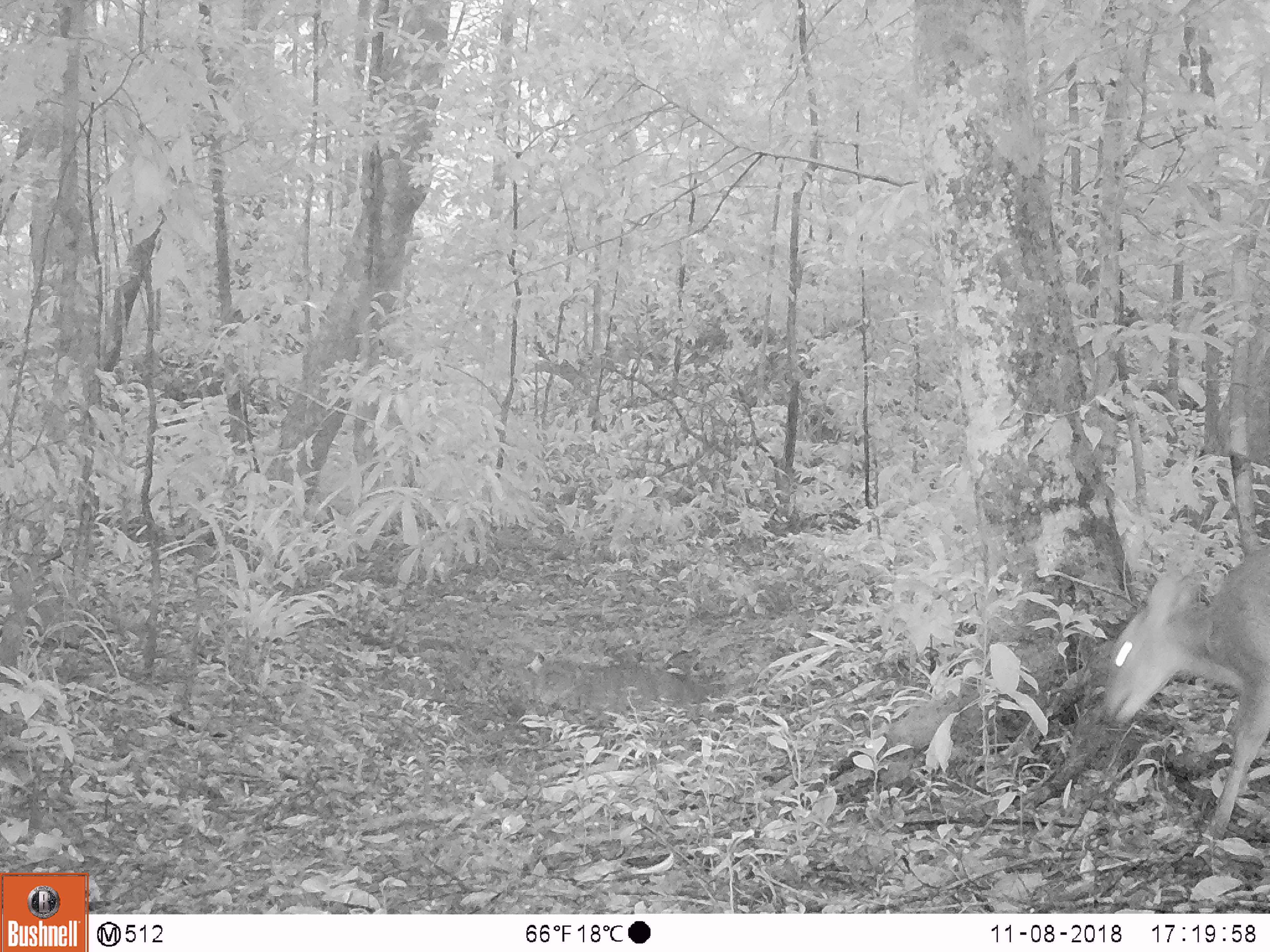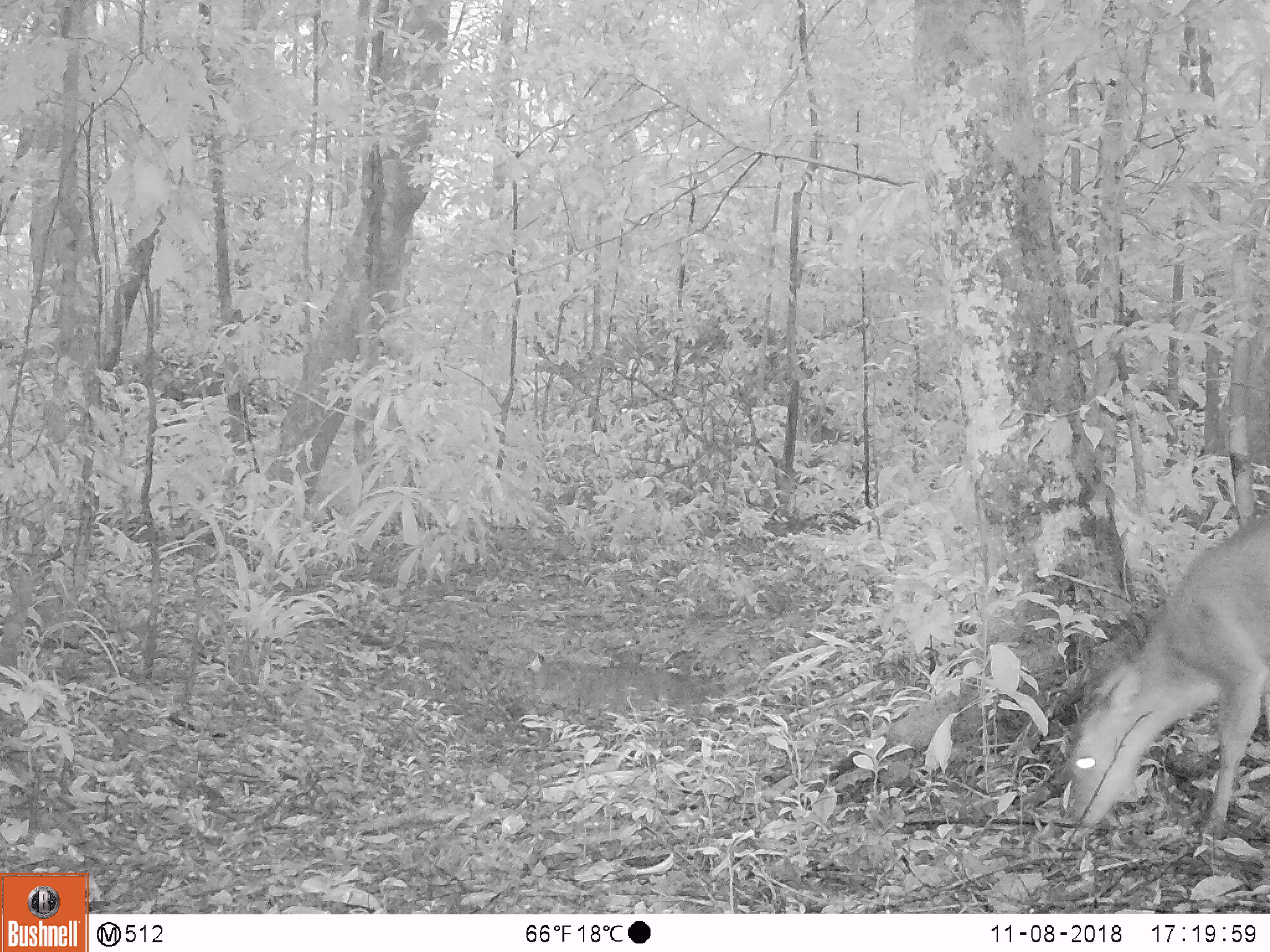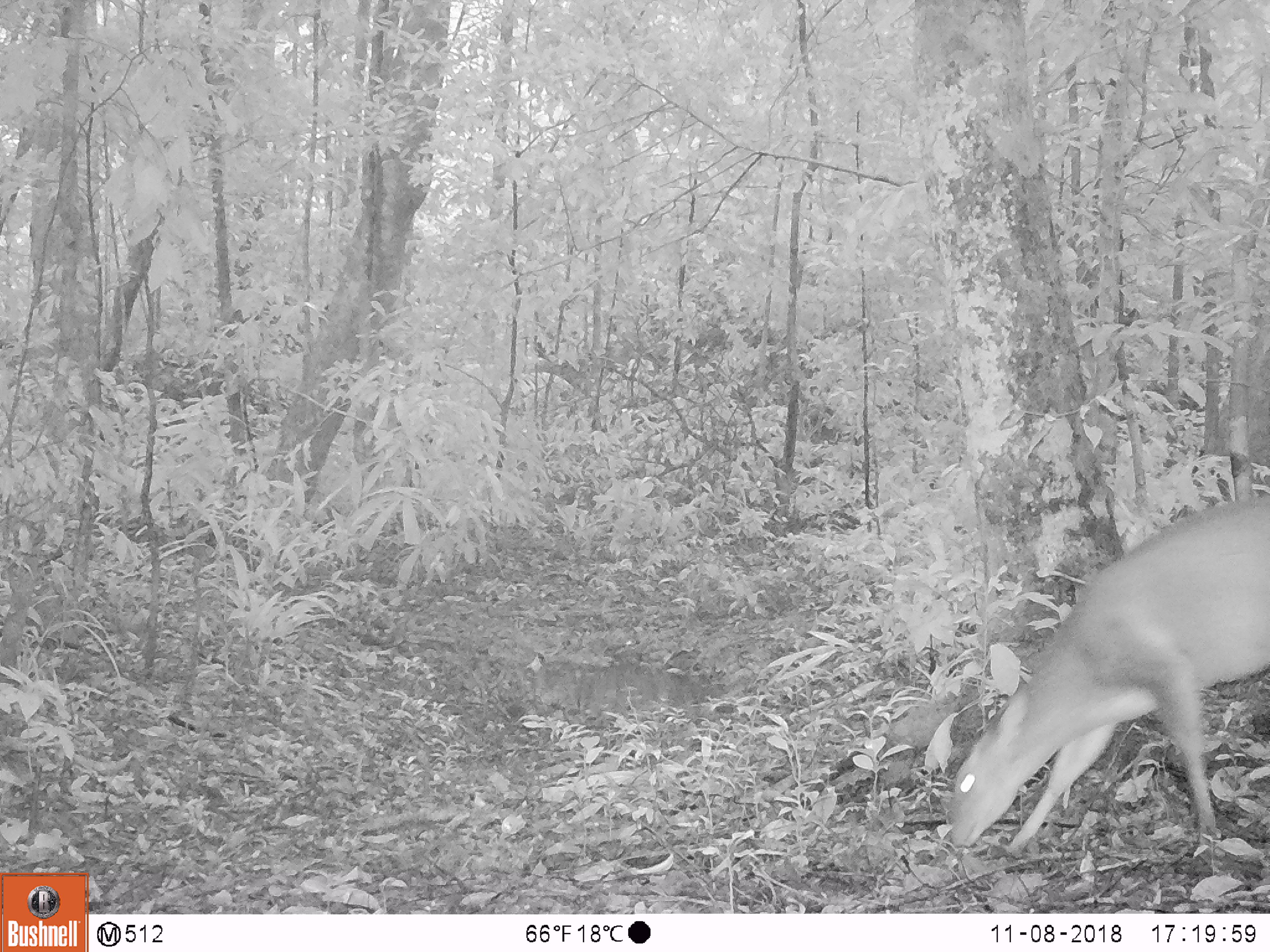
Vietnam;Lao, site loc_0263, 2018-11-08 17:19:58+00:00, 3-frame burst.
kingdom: Animalia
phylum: Chordata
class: Mammalia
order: Artiodactyla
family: Cervidae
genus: Muntiacus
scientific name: Muntiacus vuquangensis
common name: large-antlered muntjac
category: large antlered muntjac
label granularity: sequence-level